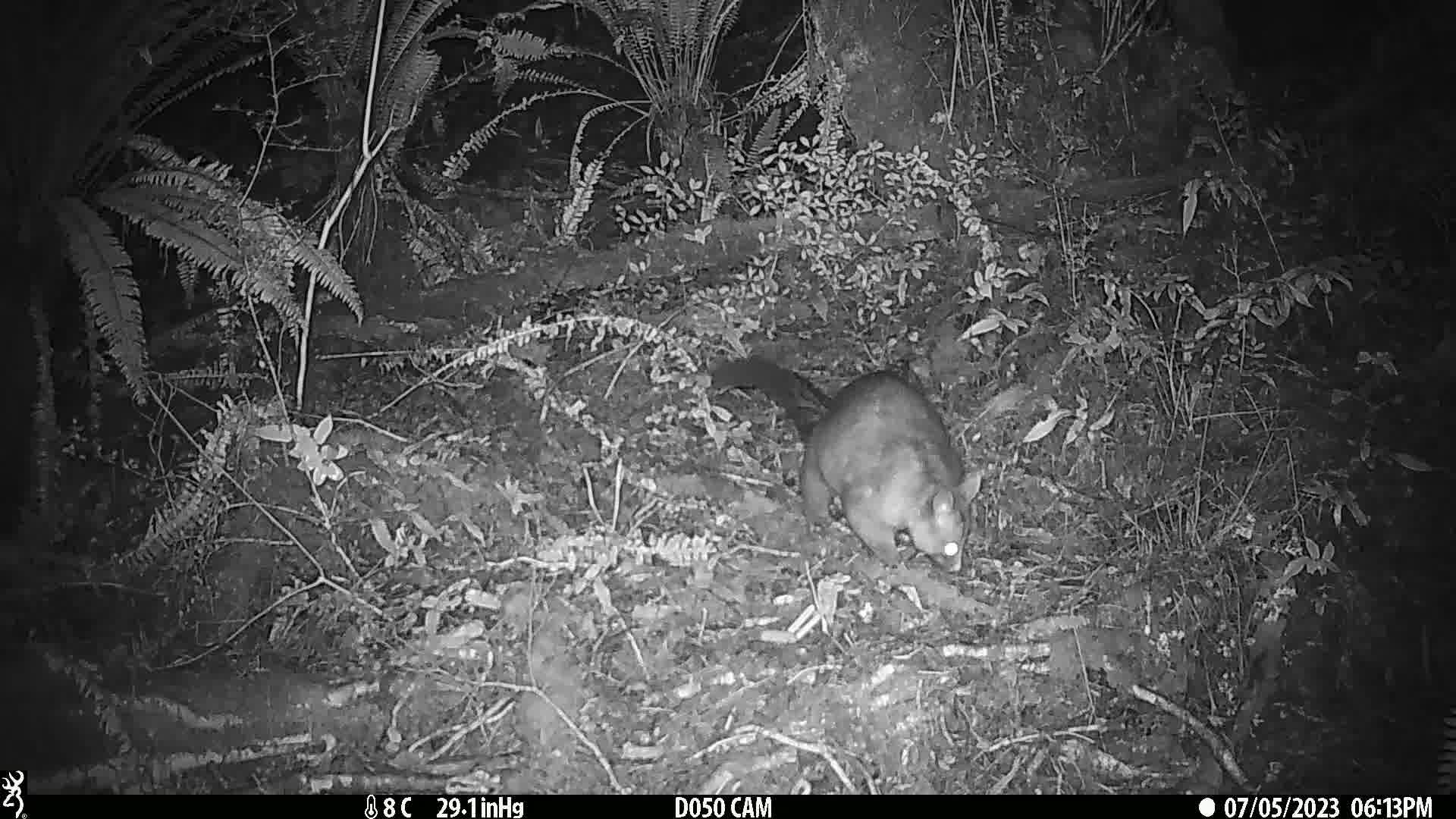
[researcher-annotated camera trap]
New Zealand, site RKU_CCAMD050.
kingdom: Animalia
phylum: Chordata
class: Mammalia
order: Diprotodontia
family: Phalangeridae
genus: Trichosurus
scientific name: Trichosurus vulpecula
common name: common brushtail possum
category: possum